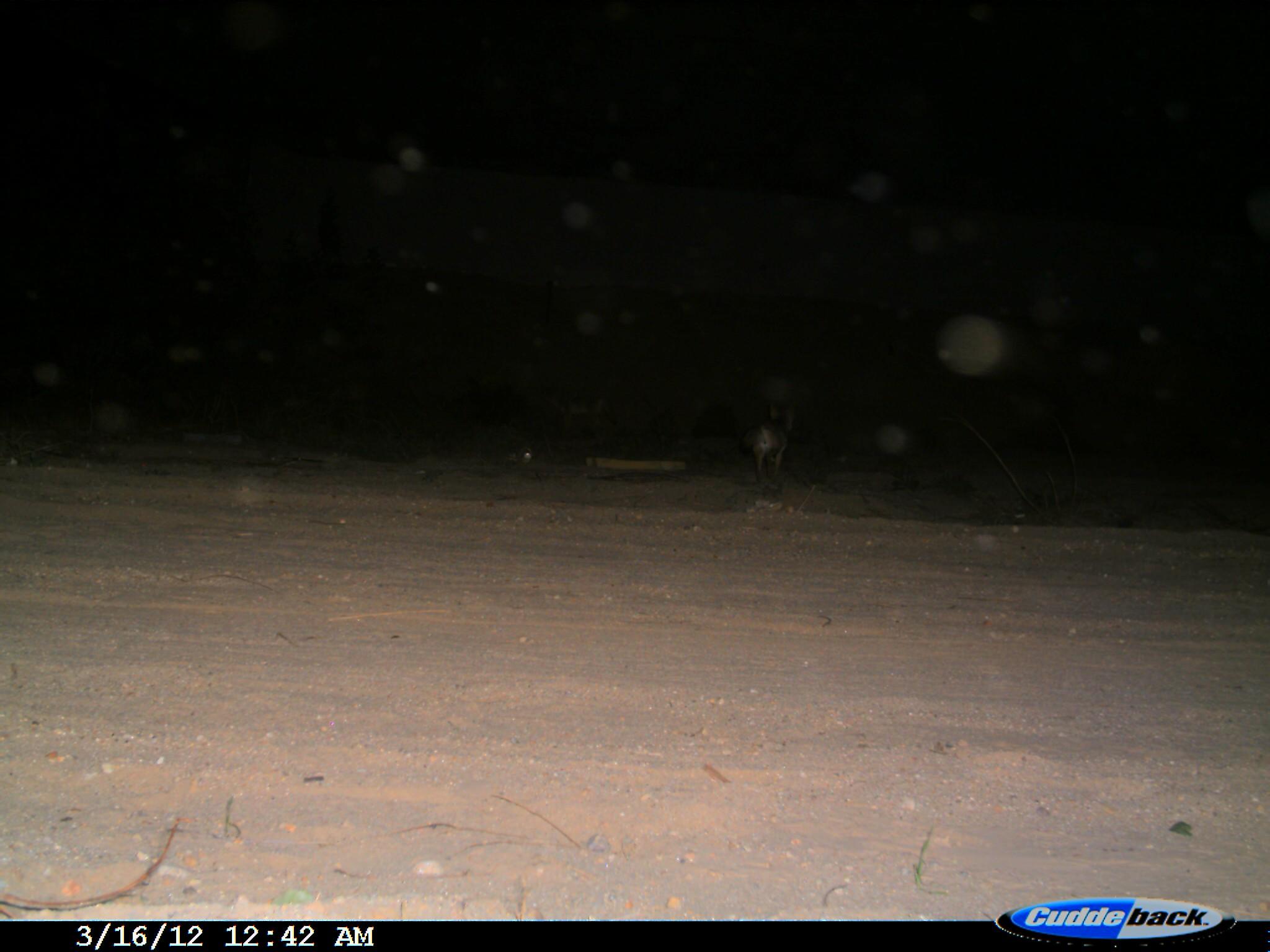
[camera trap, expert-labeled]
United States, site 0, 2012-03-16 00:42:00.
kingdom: Animalia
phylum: Chordata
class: Mammalia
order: Carnivora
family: Canidae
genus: Canis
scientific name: Canis latrans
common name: coyote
Coyote (Canis latrans).